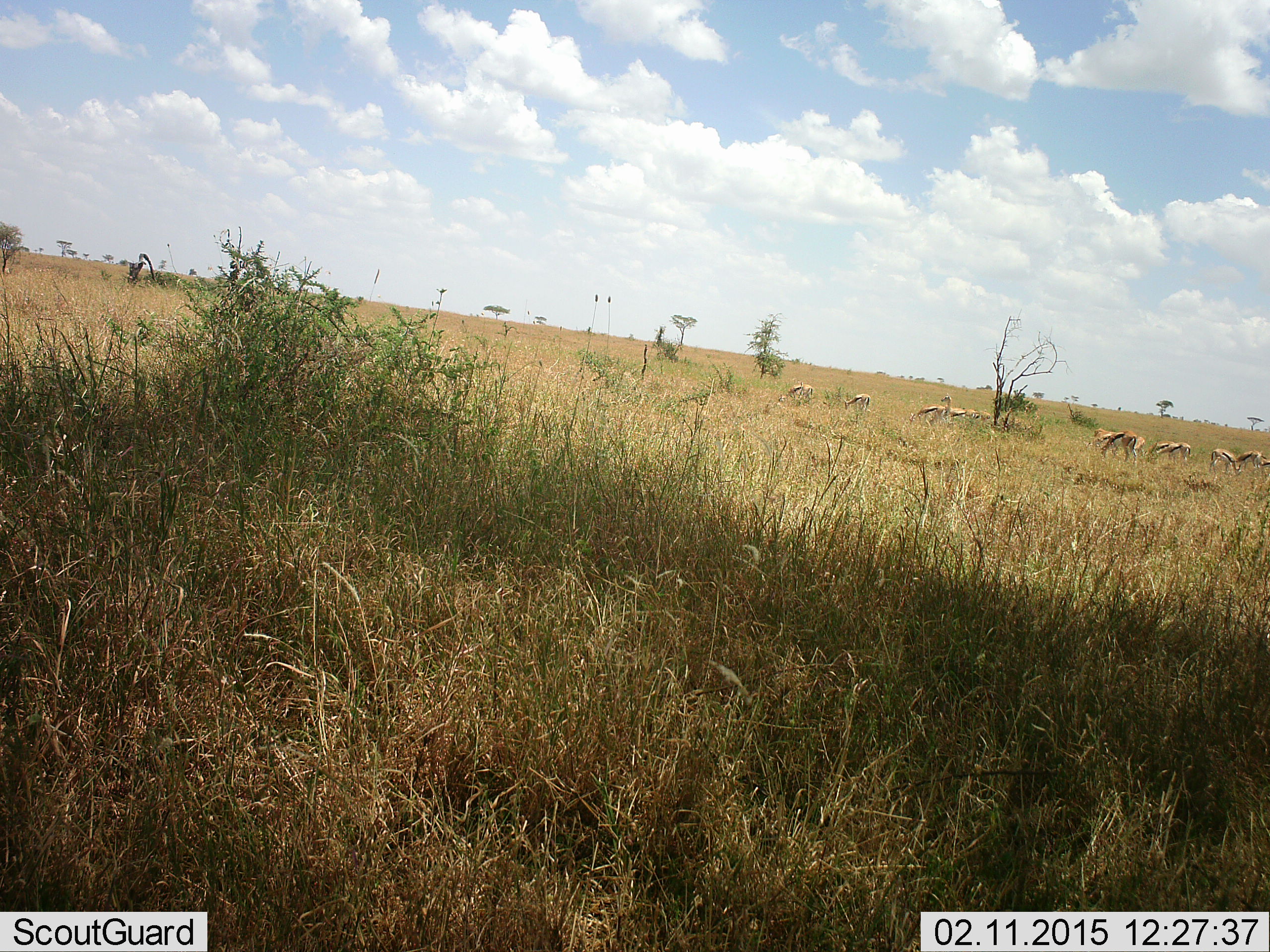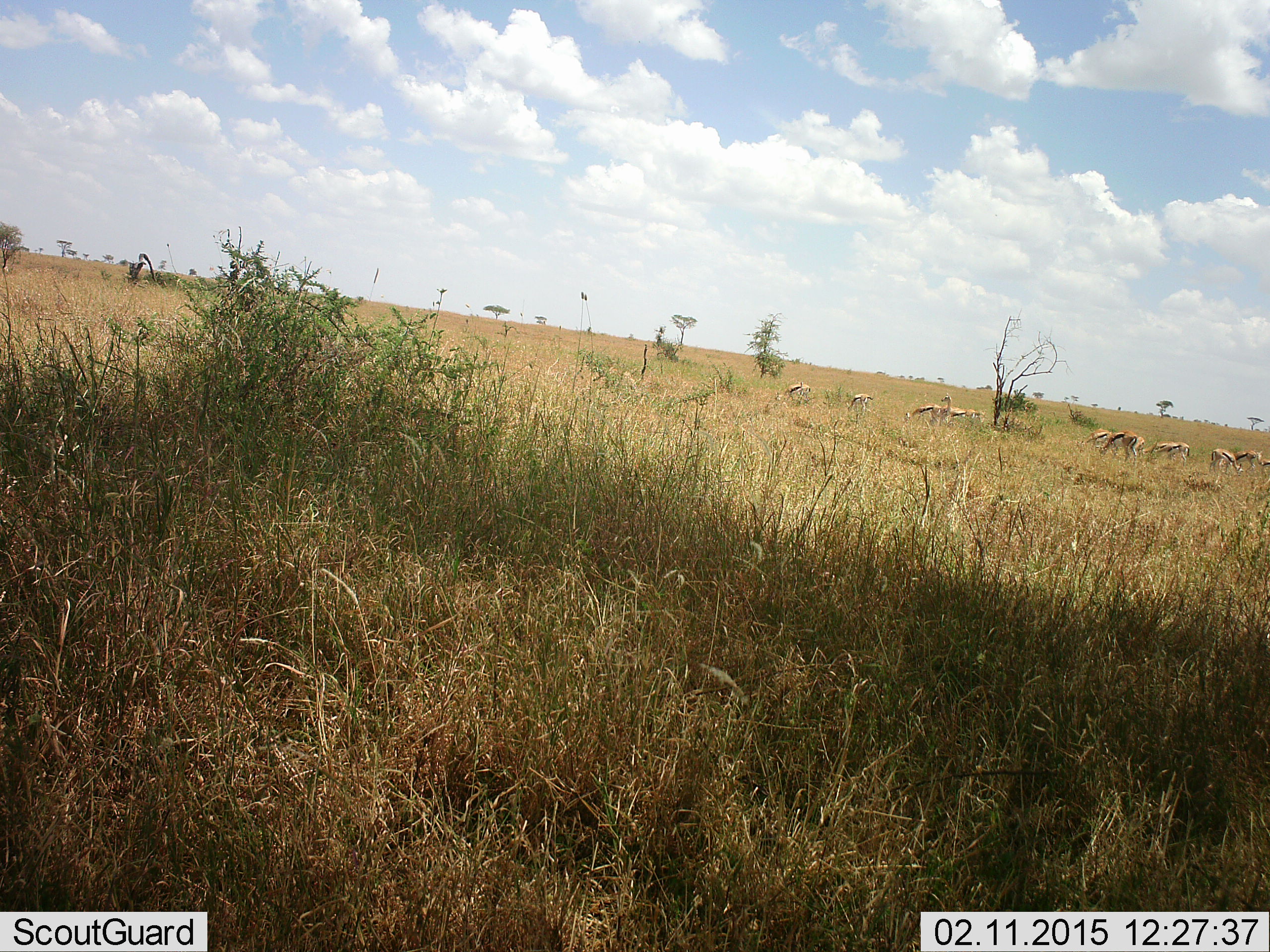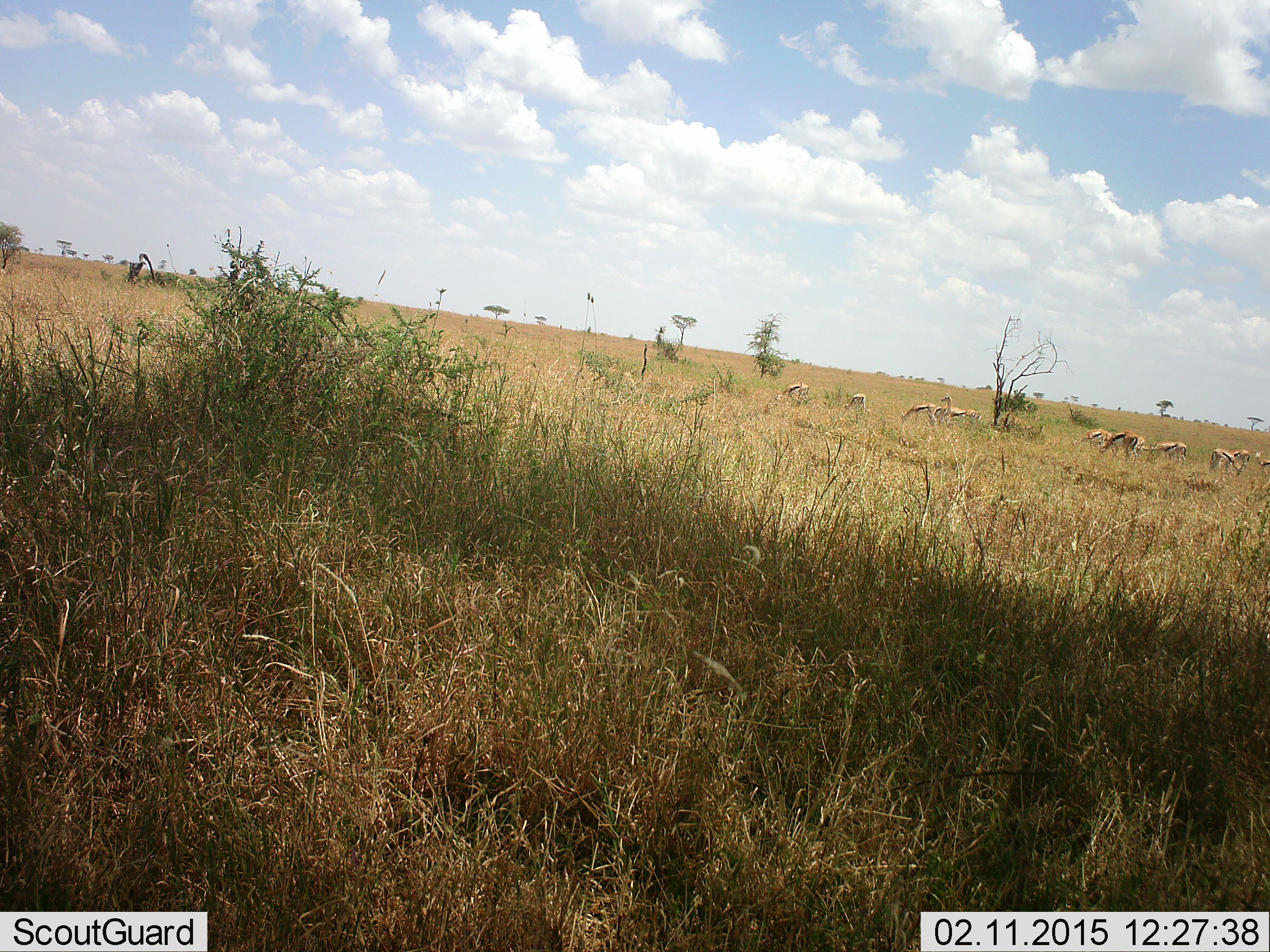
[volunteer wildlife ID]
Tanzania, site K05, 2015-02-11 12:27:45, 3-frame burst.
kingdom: Animalia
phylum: Chordata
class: Mammalia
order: Artiodactyla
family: Bovidae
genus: Eudorcas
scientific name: Eudorcas thomsonii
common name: thomson's gazelle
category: gazellethomsons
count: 11-50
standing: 20%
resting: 0%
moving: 20%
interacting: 0%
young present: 10%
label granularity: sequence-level